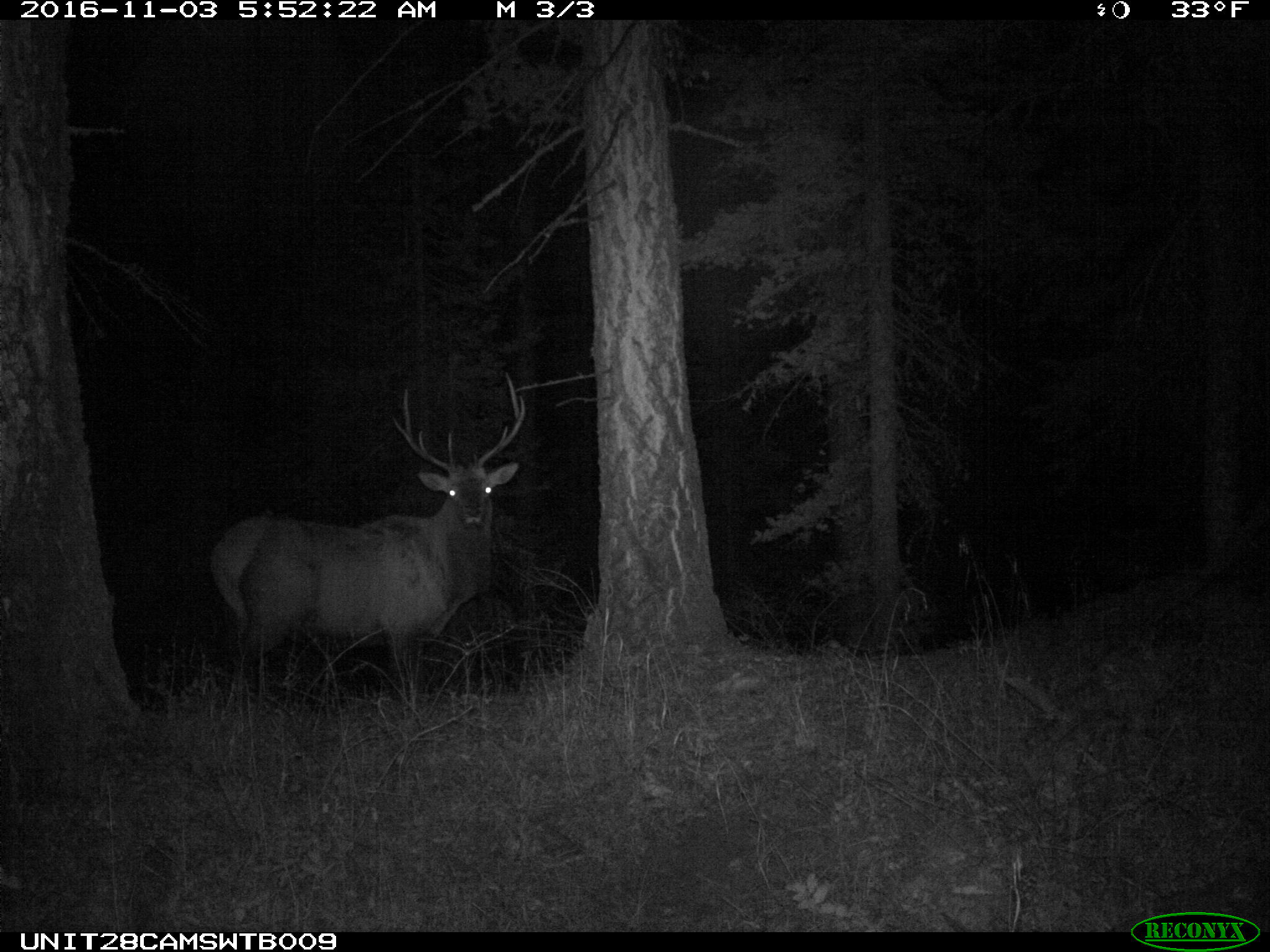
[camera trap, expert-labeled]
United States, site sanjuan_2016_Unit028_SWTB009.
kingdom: Animalia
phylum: Chordata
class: Mammalia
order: Artiodactyla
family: Cervidae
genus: Cervus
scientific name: Cervus elaphus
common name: red deer